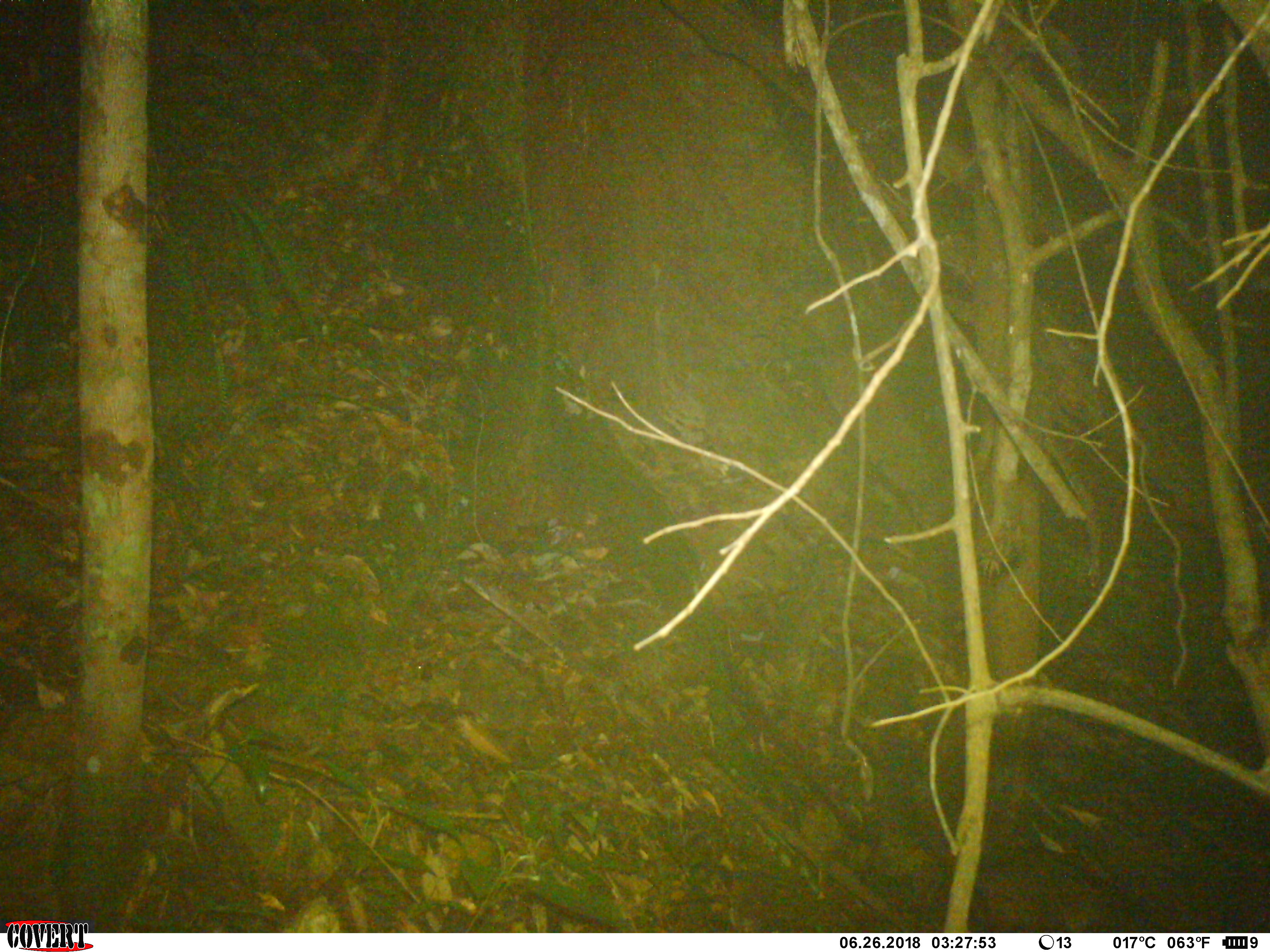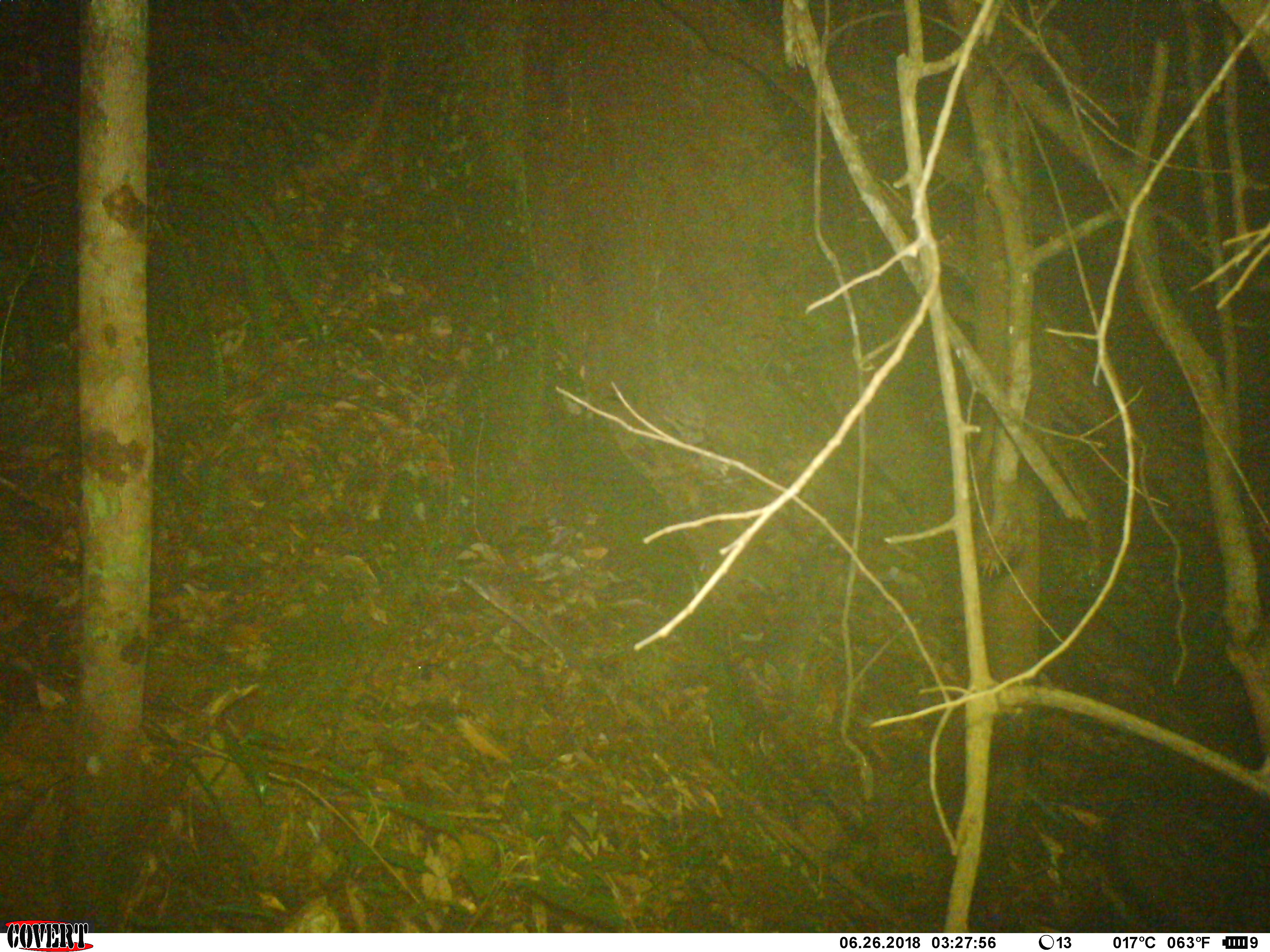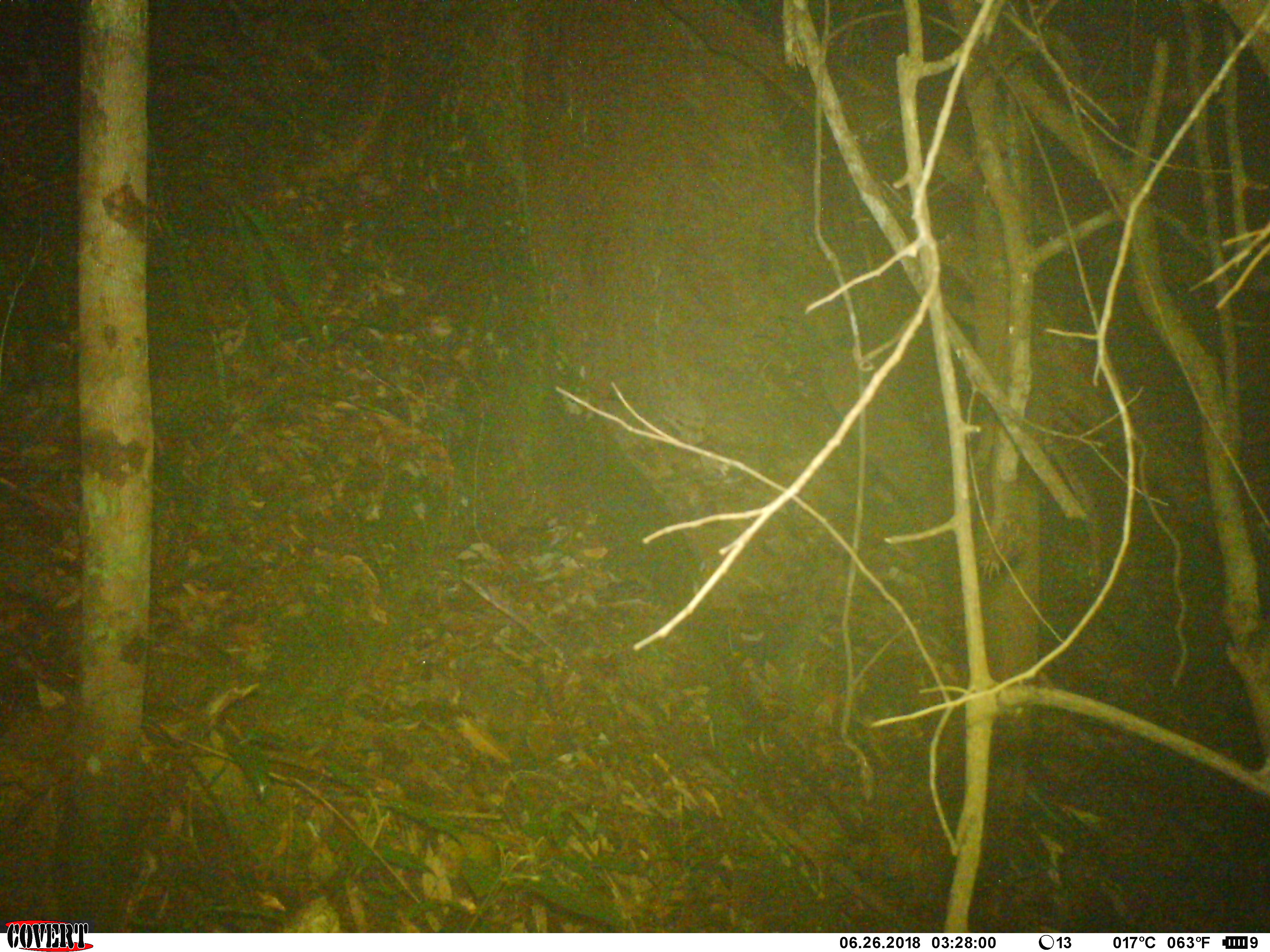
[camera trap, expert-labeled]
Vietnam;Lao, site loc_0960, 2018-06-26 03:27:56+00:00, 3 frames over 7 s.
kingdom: Animalia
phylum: Chordata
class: Mammalia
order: Carnivora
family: Viverridae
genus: Paradoxurus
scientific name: Paradoxurus hermaphroditus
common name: common palm civet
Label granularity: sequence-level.